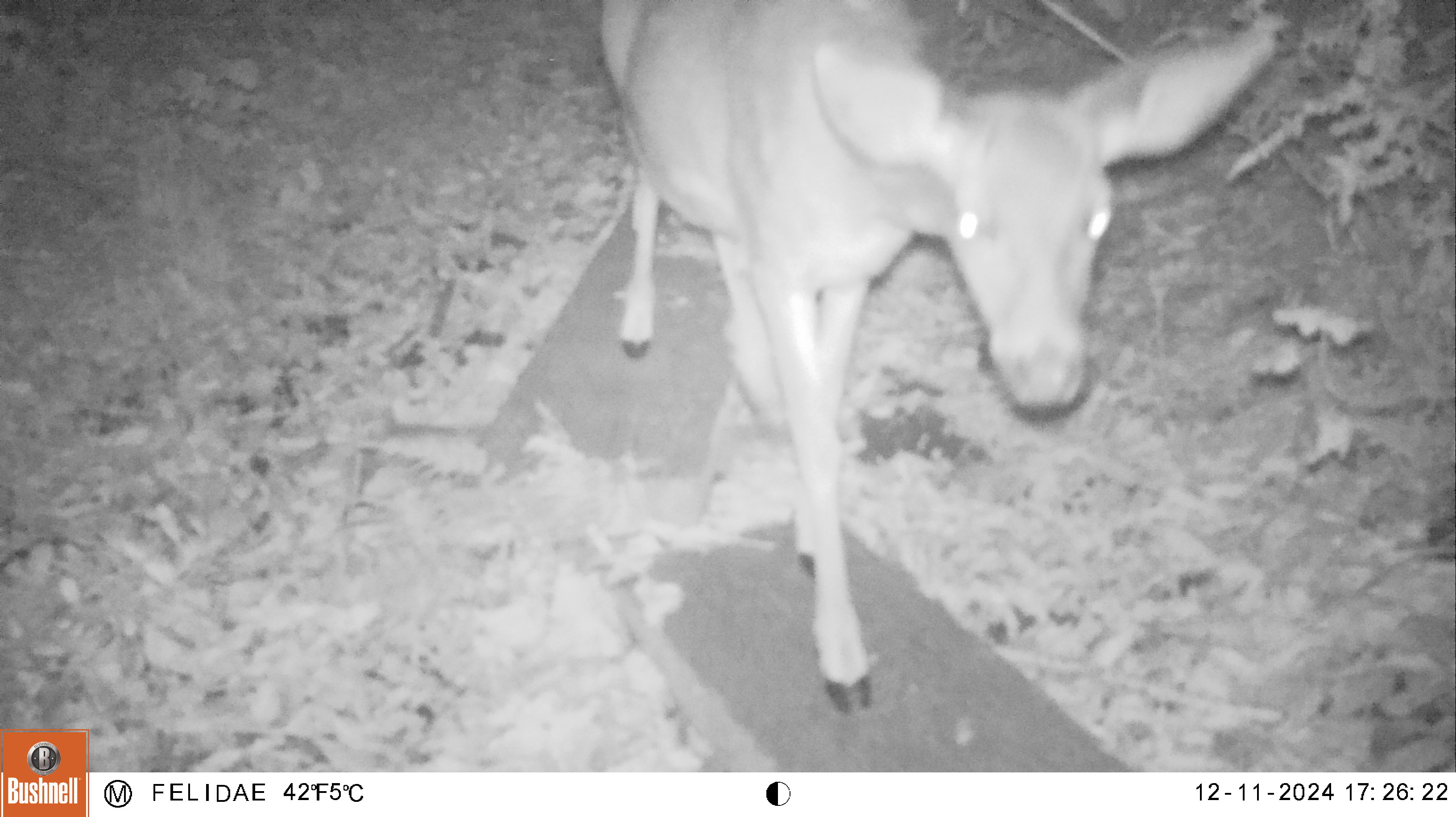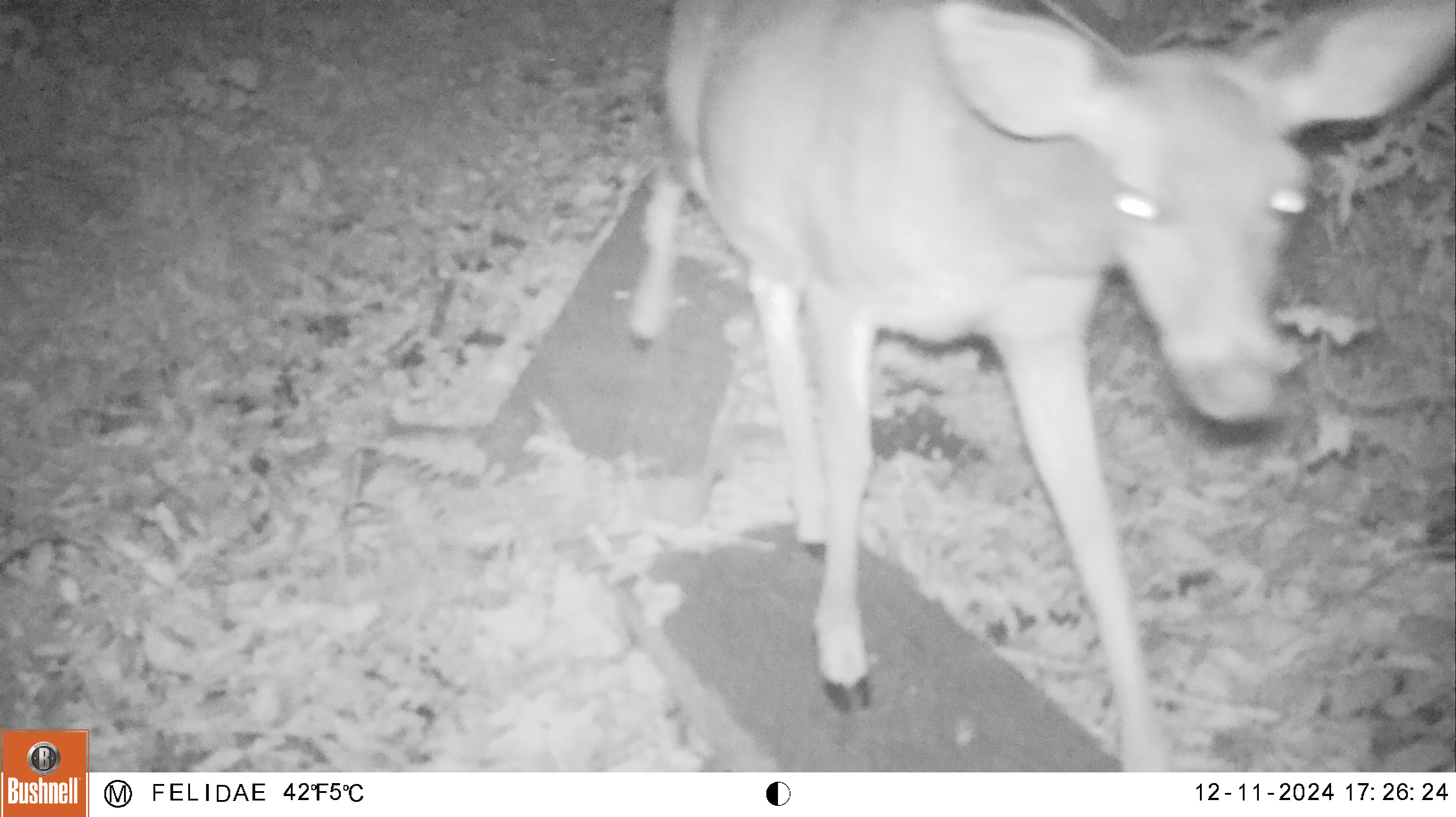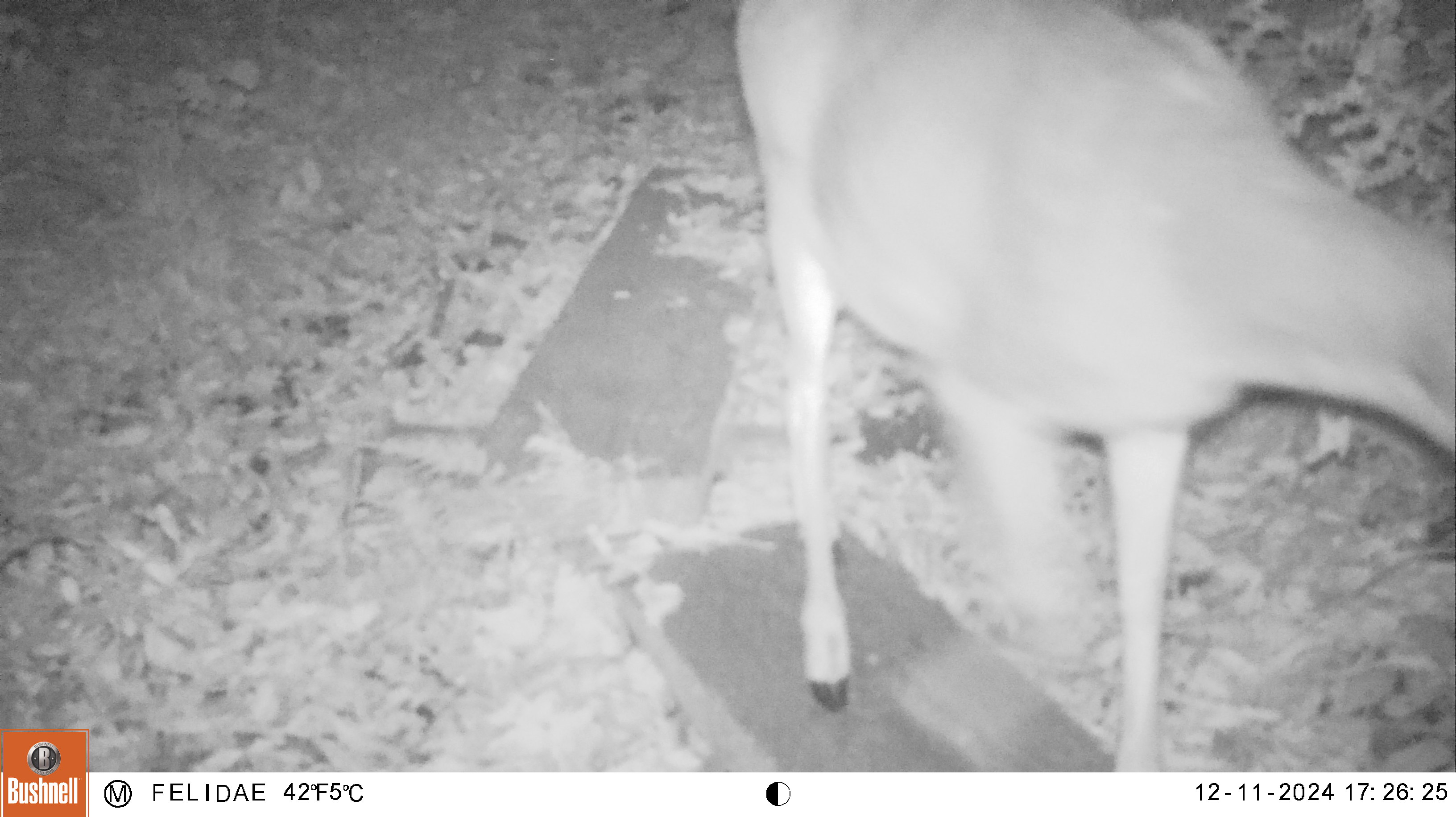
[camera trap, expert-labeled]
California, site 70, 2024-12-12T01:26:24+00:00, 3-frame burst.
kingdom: Animalia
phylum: Chordata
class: Mammalia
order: Artiodactyla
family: Cervidae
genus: Odocoileus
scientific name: Odocoileus hemionus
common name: mule deer